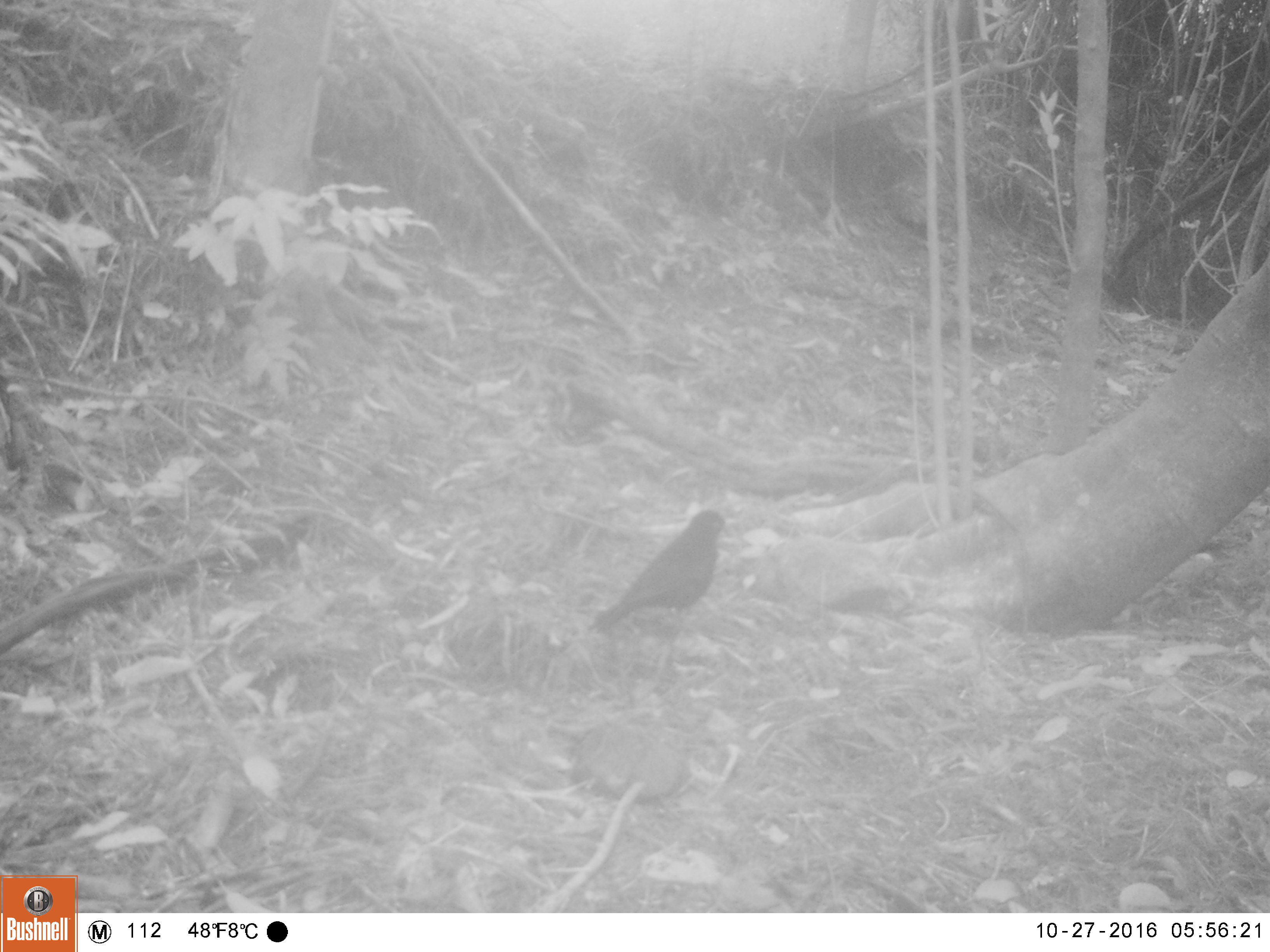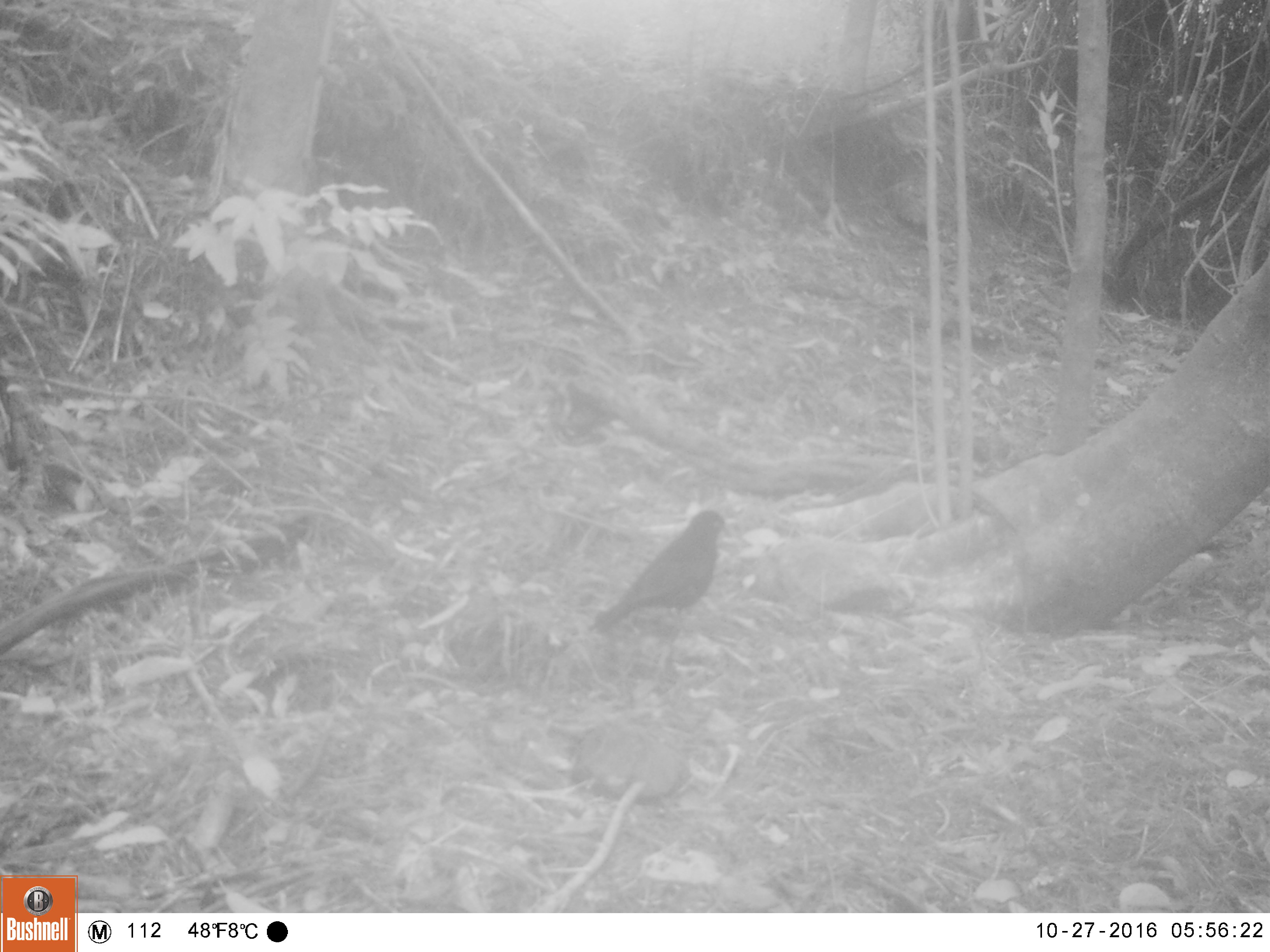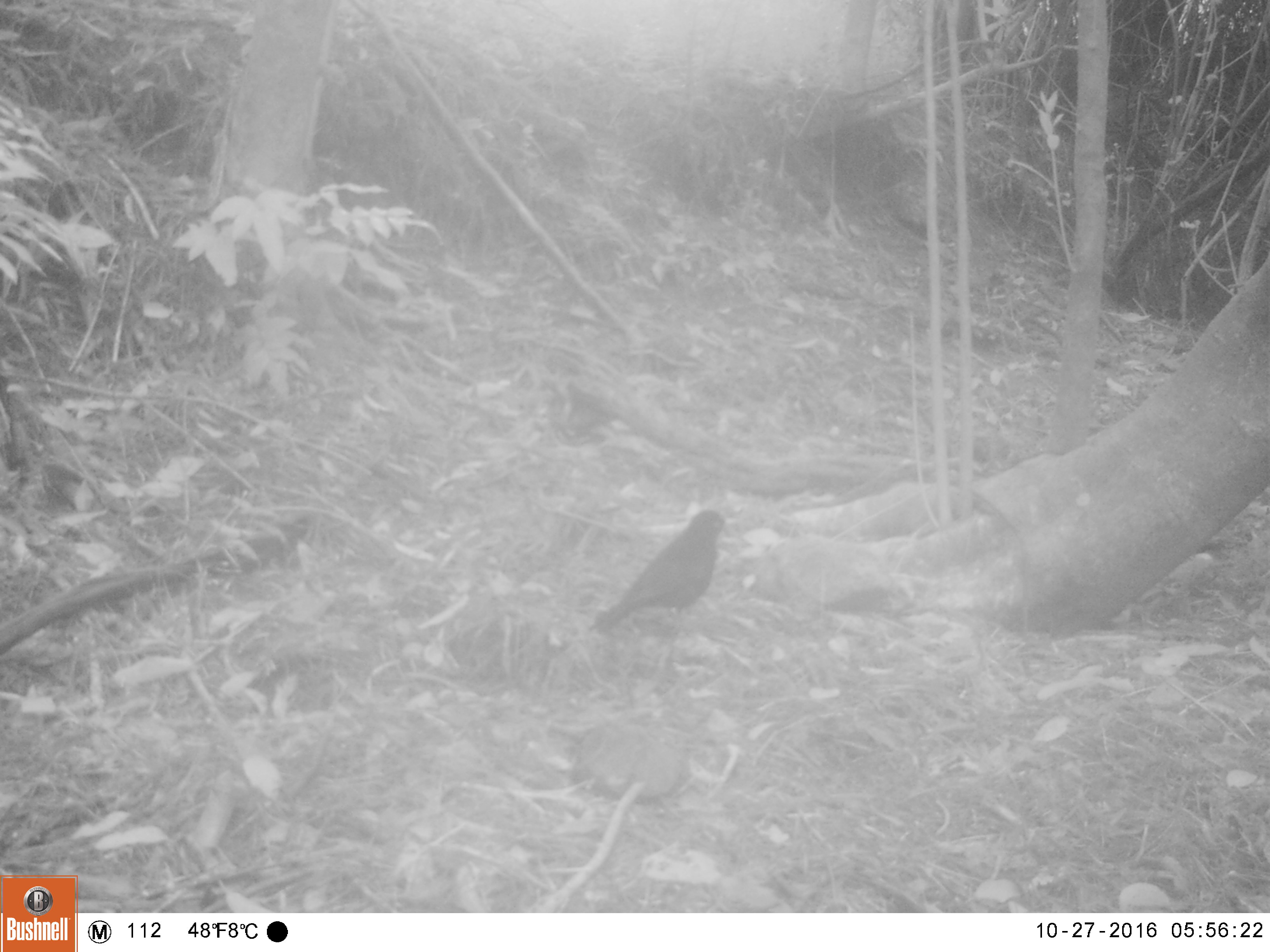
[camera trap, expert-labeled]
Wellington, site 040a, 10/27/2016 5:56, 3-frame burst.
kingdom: Animalia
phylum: Chordata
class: Aves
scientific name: Aves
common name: bird